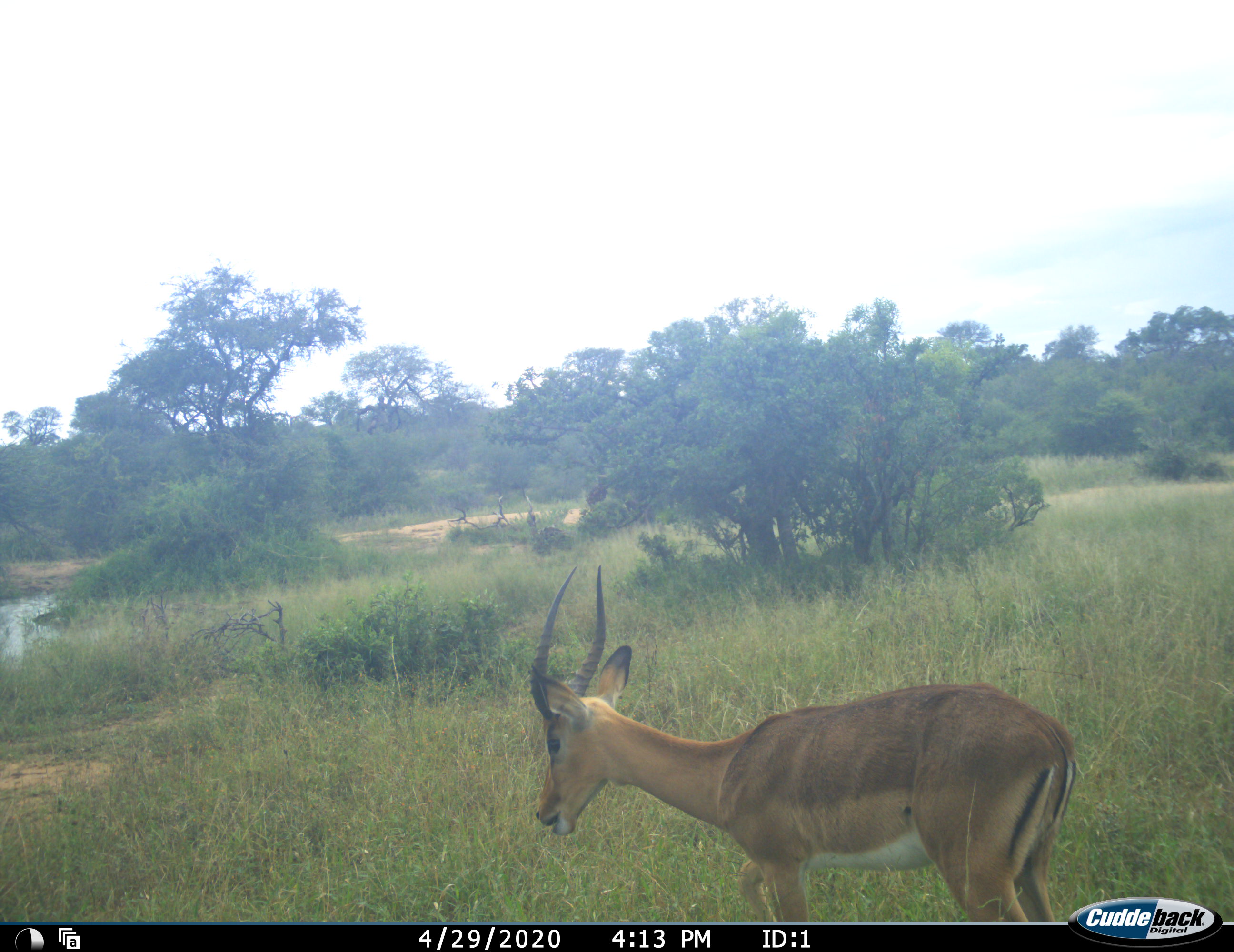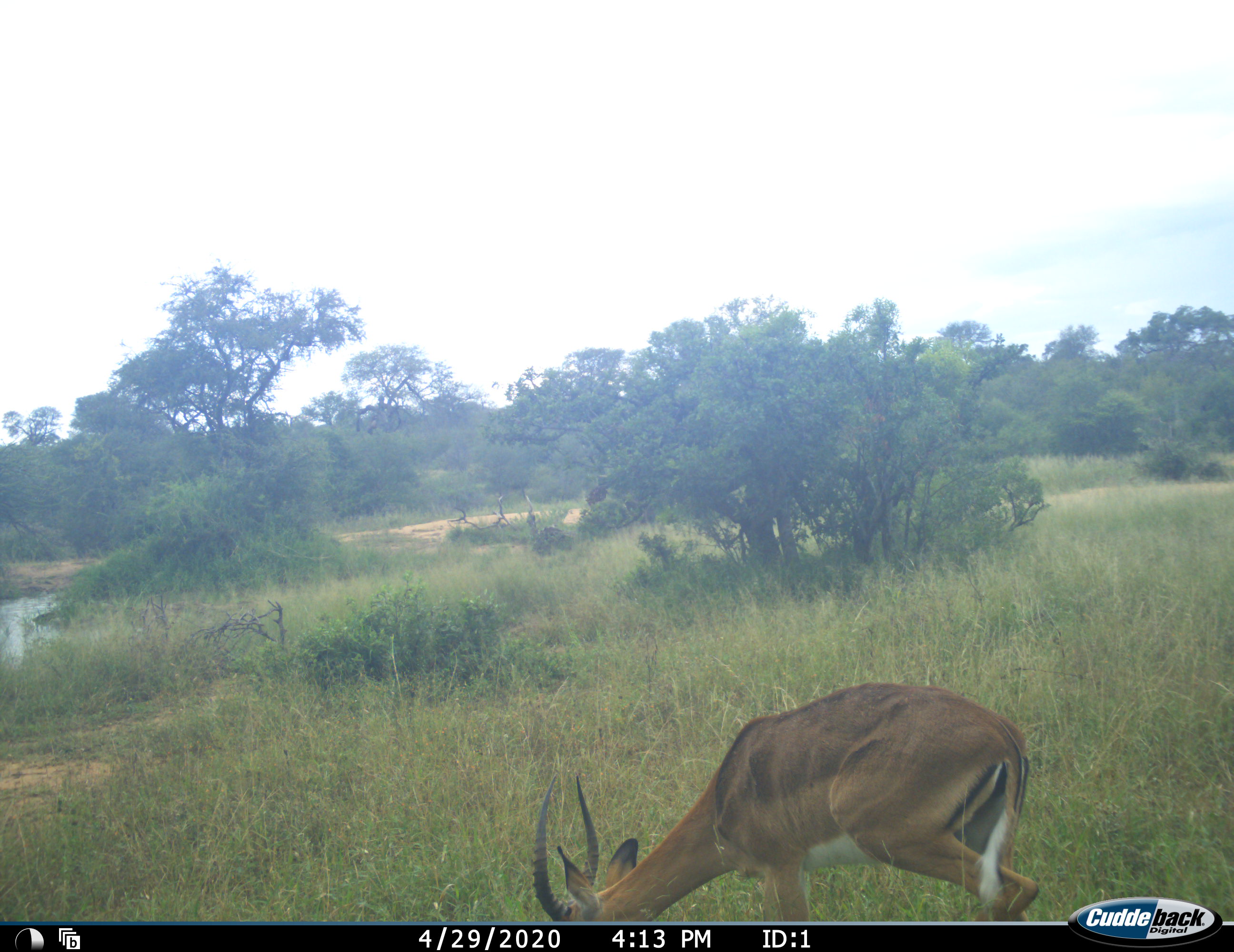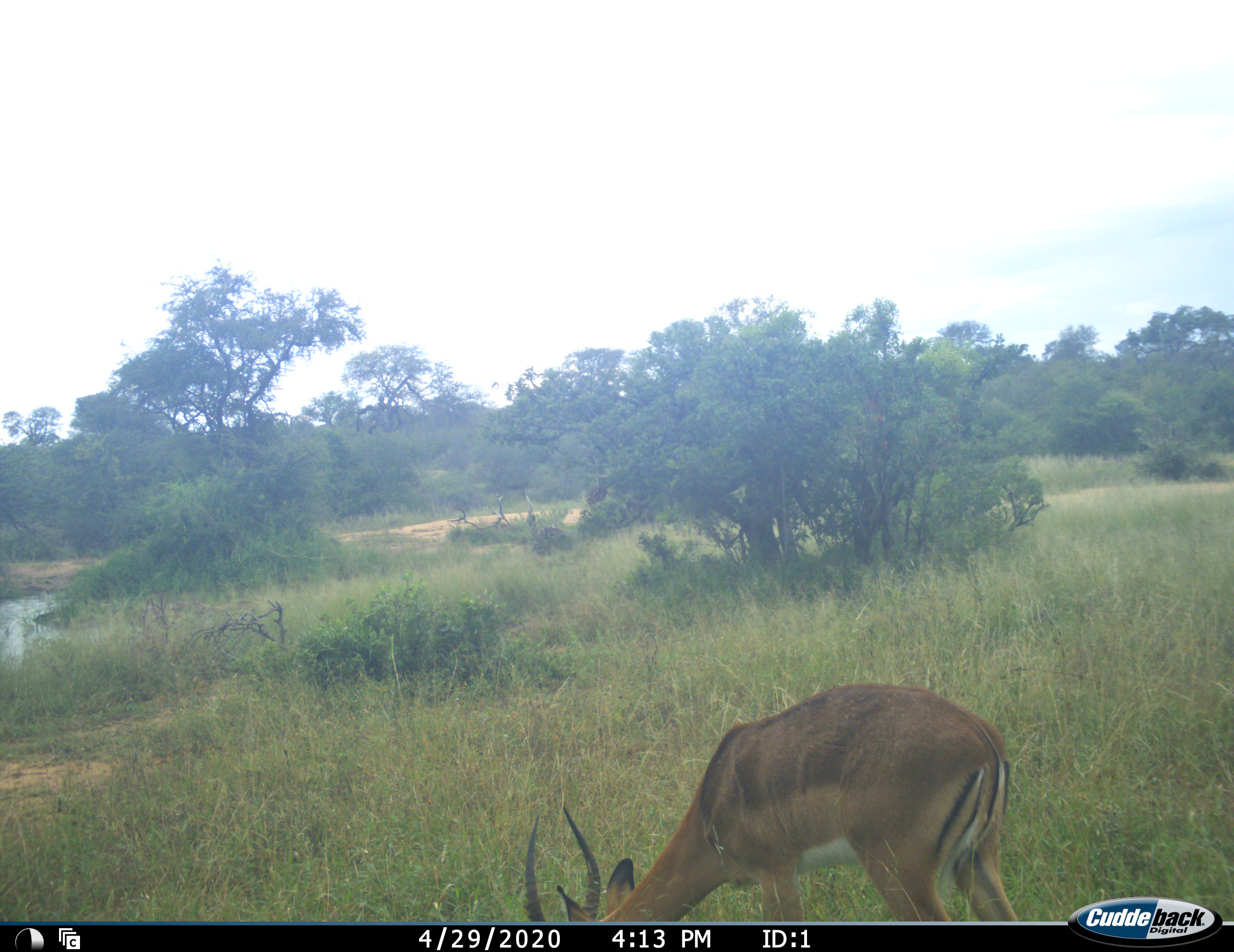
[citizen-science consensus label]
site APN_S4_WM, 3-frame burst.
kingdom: Animalia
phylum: Chordata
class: Mammalia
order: Artiodactyla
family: Bovidae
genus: Aepyceros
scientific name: Aepyceros melampus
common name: impala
Impala (Aepyceros melampus), count 1. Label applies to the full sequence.